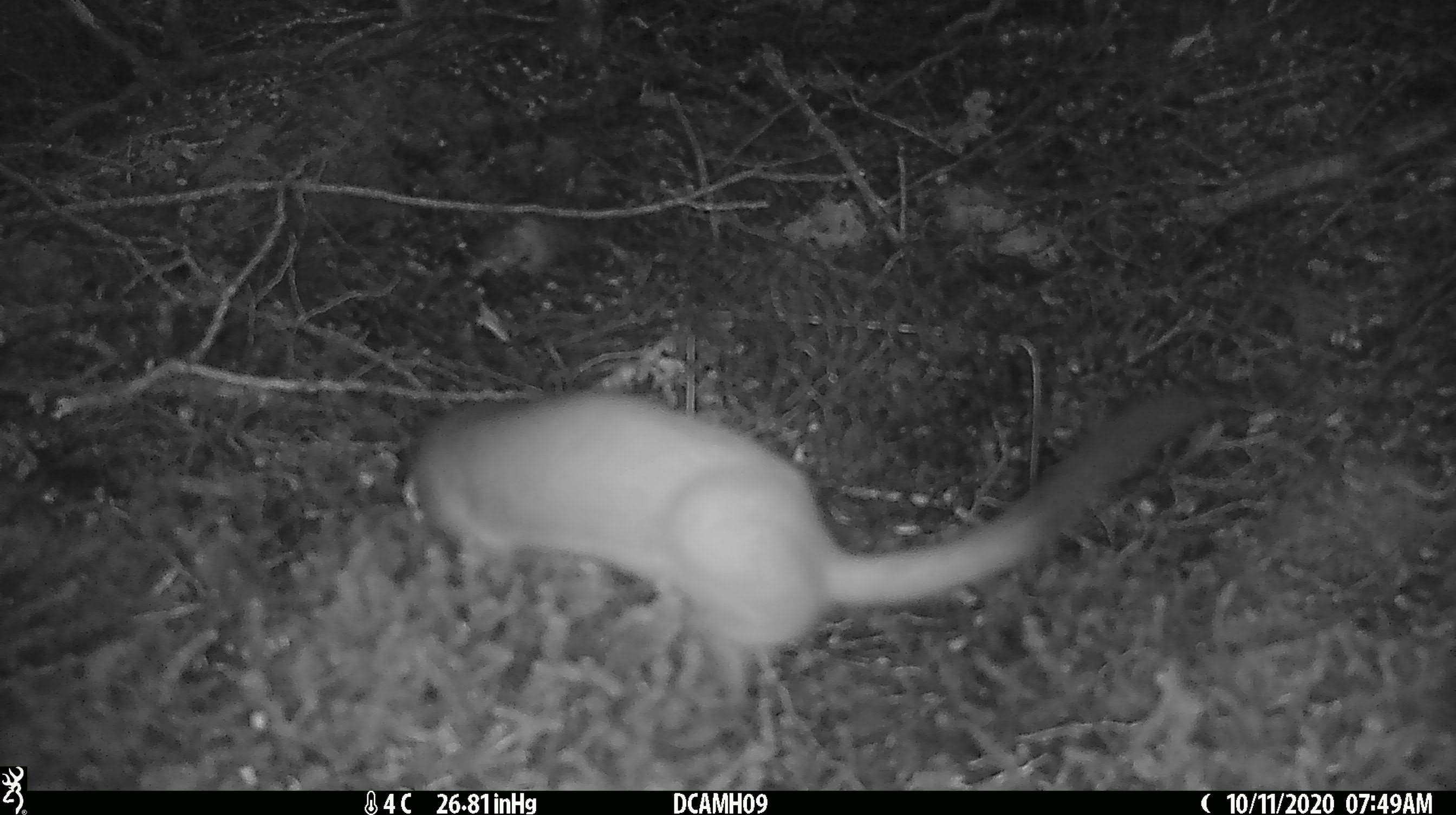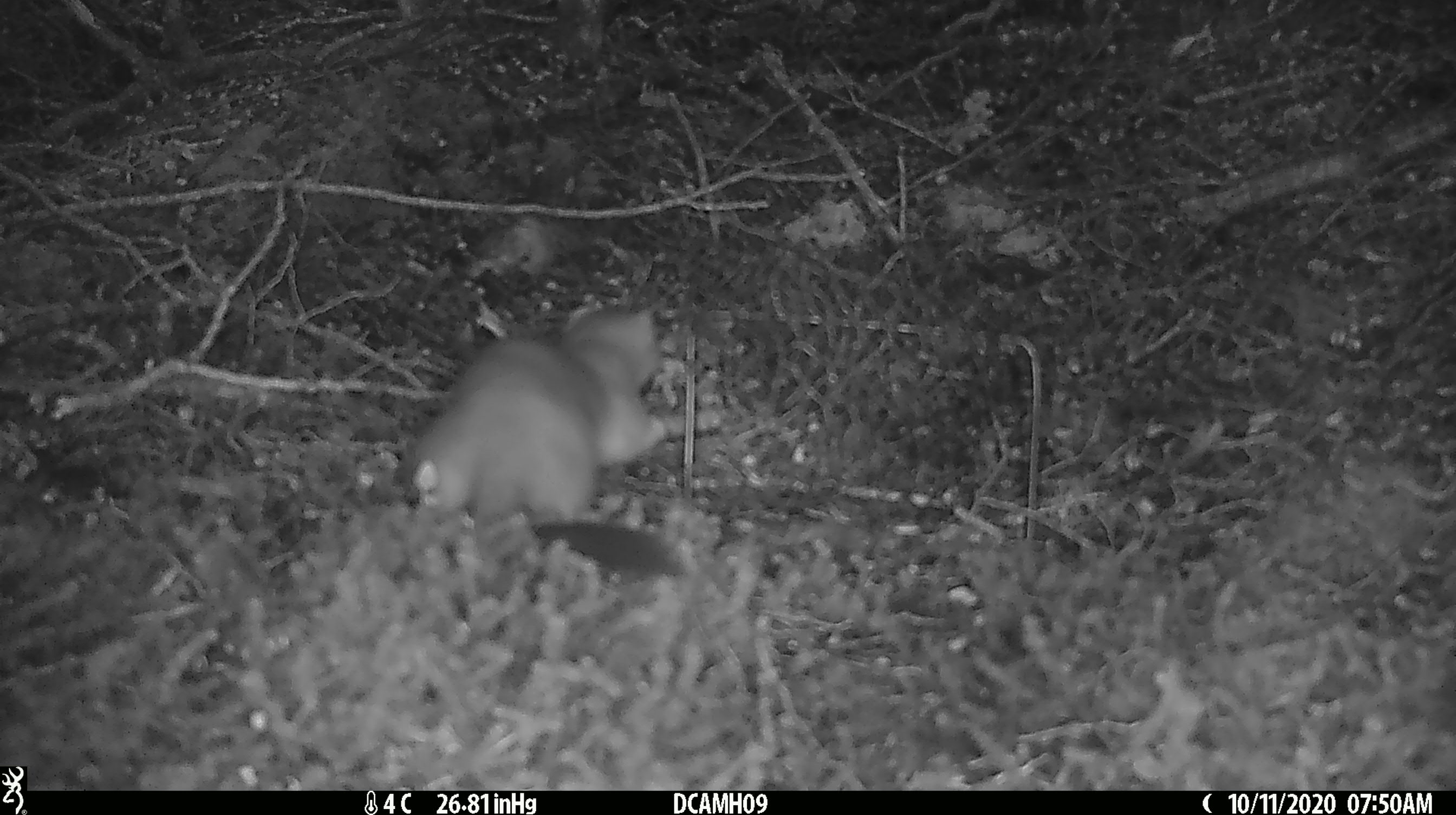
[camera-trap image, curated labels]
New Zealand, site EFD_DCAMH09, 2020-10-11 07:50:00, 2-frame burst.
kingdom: Animalia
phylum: Chordata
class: Mammalia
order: Carnivora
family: Mustelidae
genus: Mustela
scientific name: Mustela erminea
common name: stoat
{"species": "stoat (Mustela erminea)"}